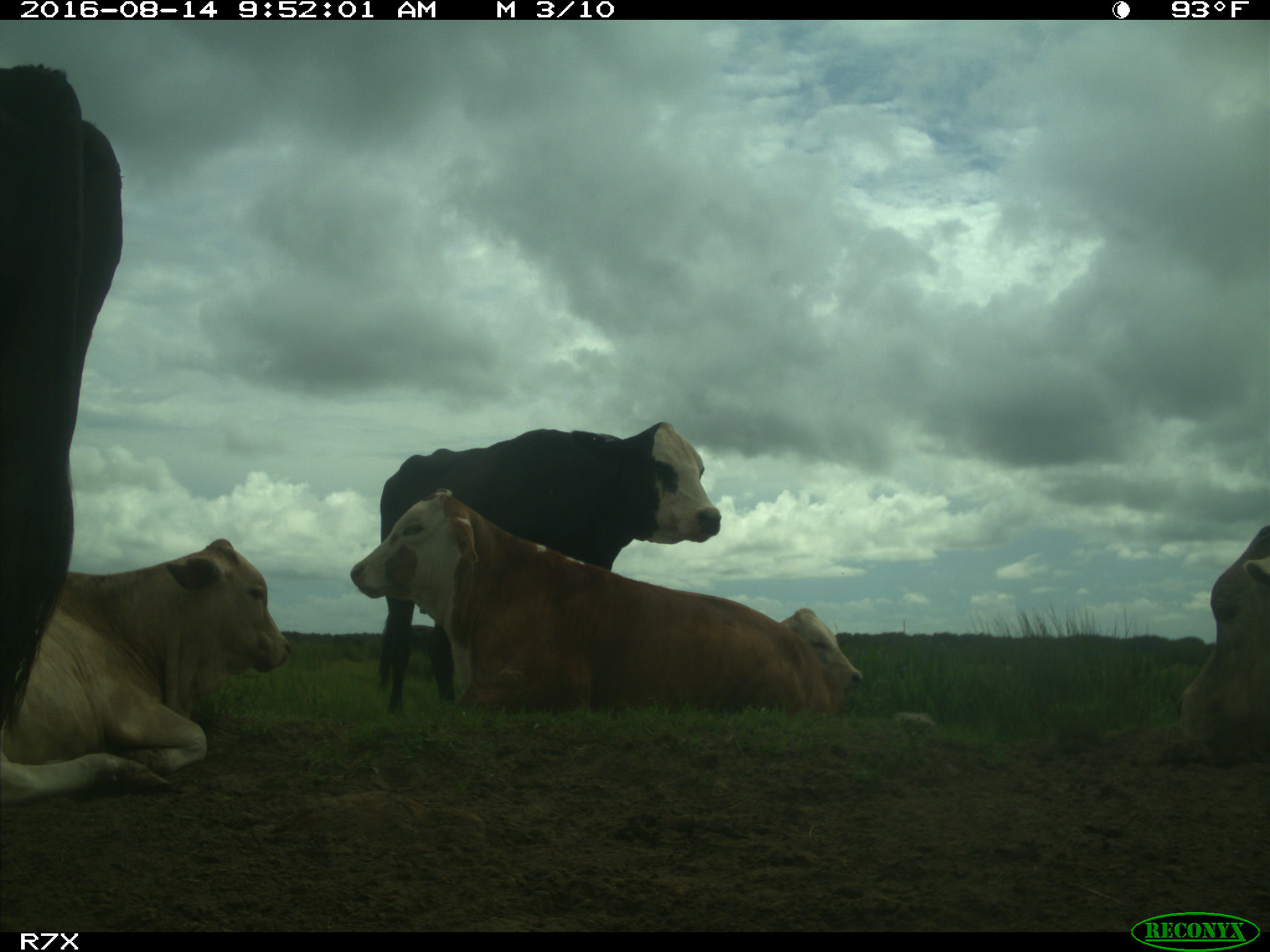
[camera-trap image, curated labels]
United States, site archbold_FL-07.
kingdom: Animalia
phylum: Chordata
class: Mammalia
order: Artiodactyla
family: Bovidae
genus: Bos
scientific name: Bos taurus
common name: domestic cow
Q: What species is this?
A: Bos taurus (domestic cow).